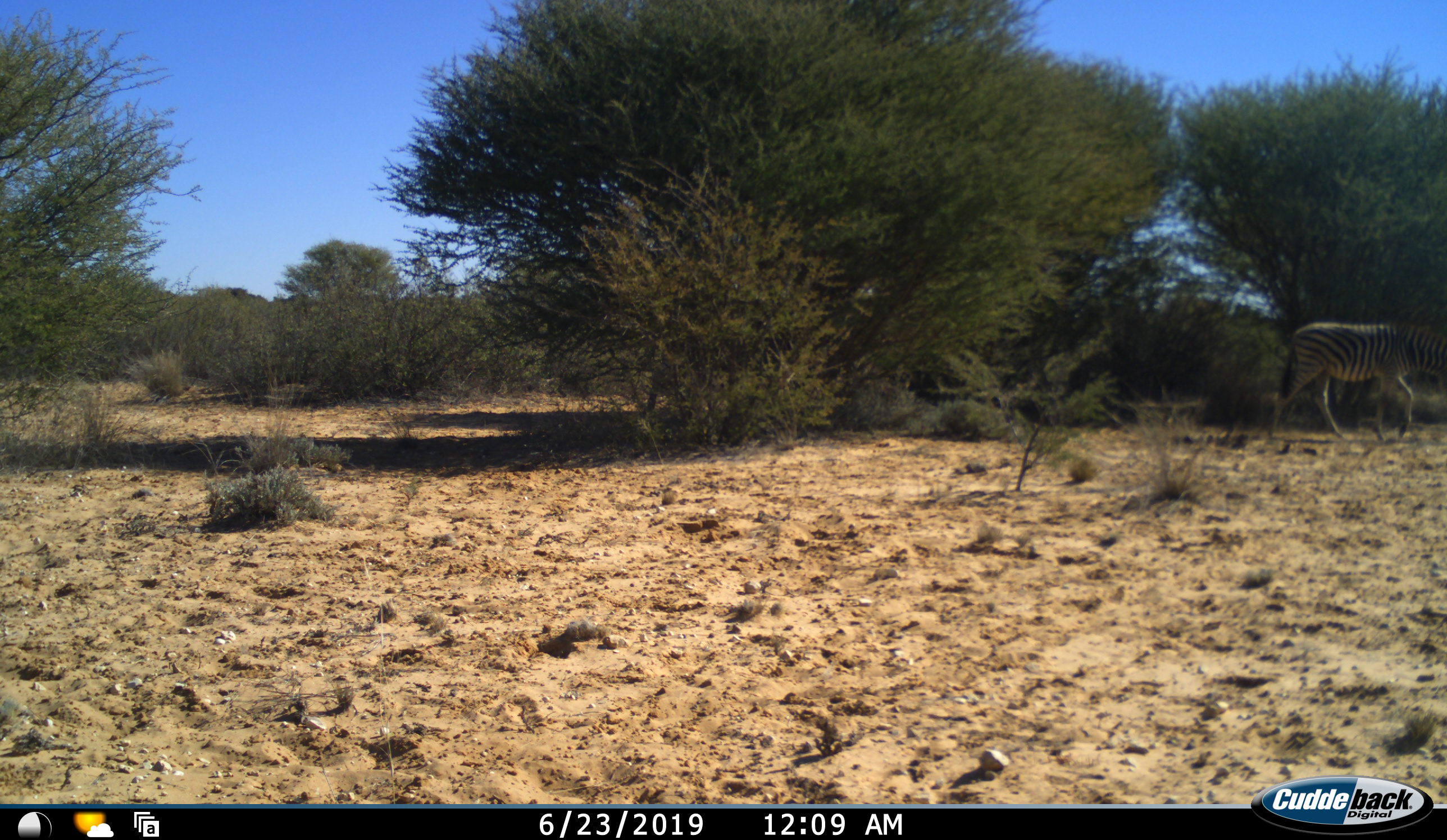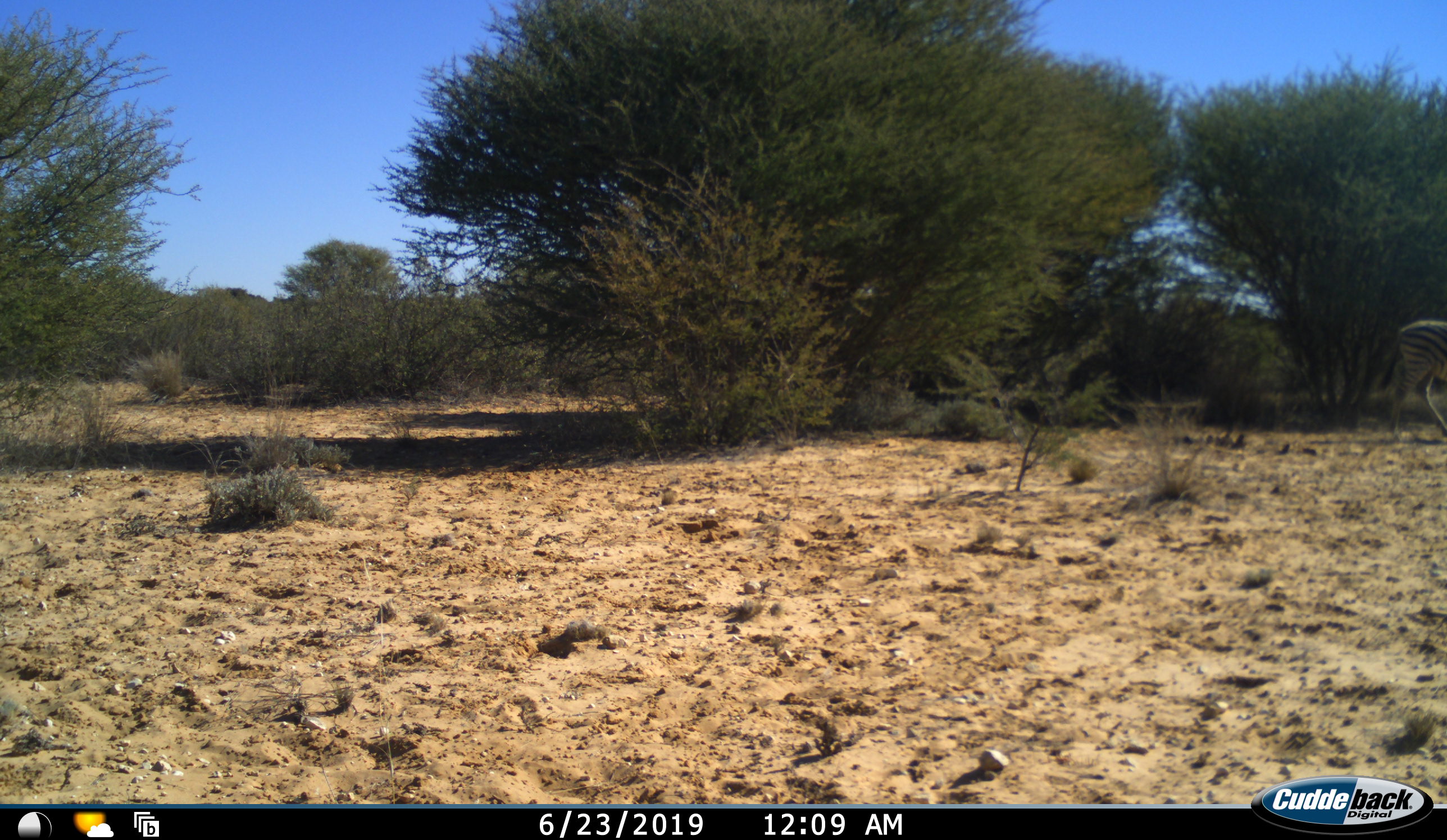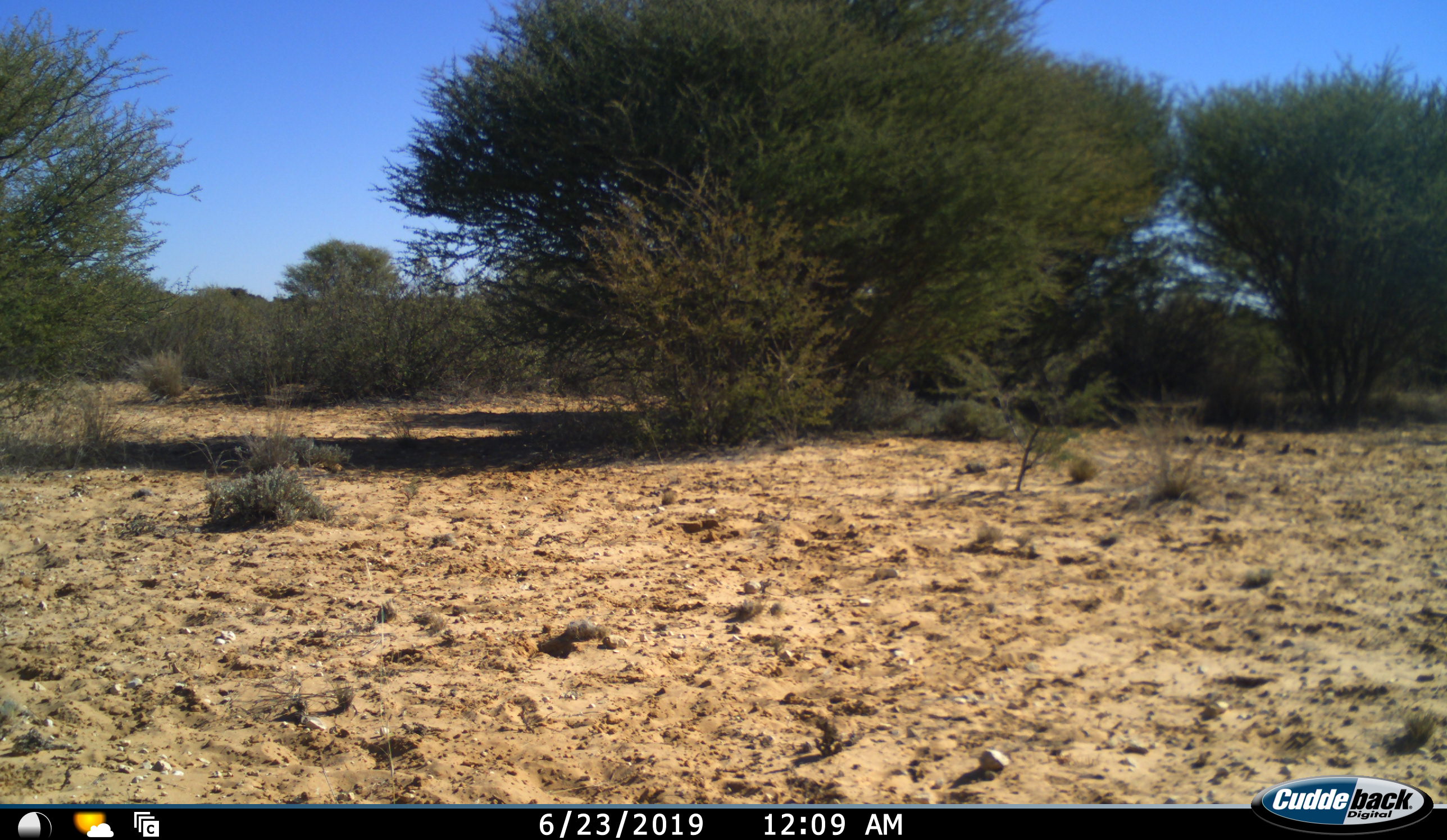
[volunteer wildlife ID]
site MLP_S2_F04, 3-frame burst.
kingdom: Animalia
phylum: Chordata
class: Mammalia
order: Perissodactyla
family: Equidae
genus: Equus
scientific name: Equus quagga burchellii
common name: burchell's zebra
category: zebraburchells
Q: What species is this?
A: Zebraburchells (burchell's zebra) (Equus quagga burchellii).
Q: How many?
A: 1.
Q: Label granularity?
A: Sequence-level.